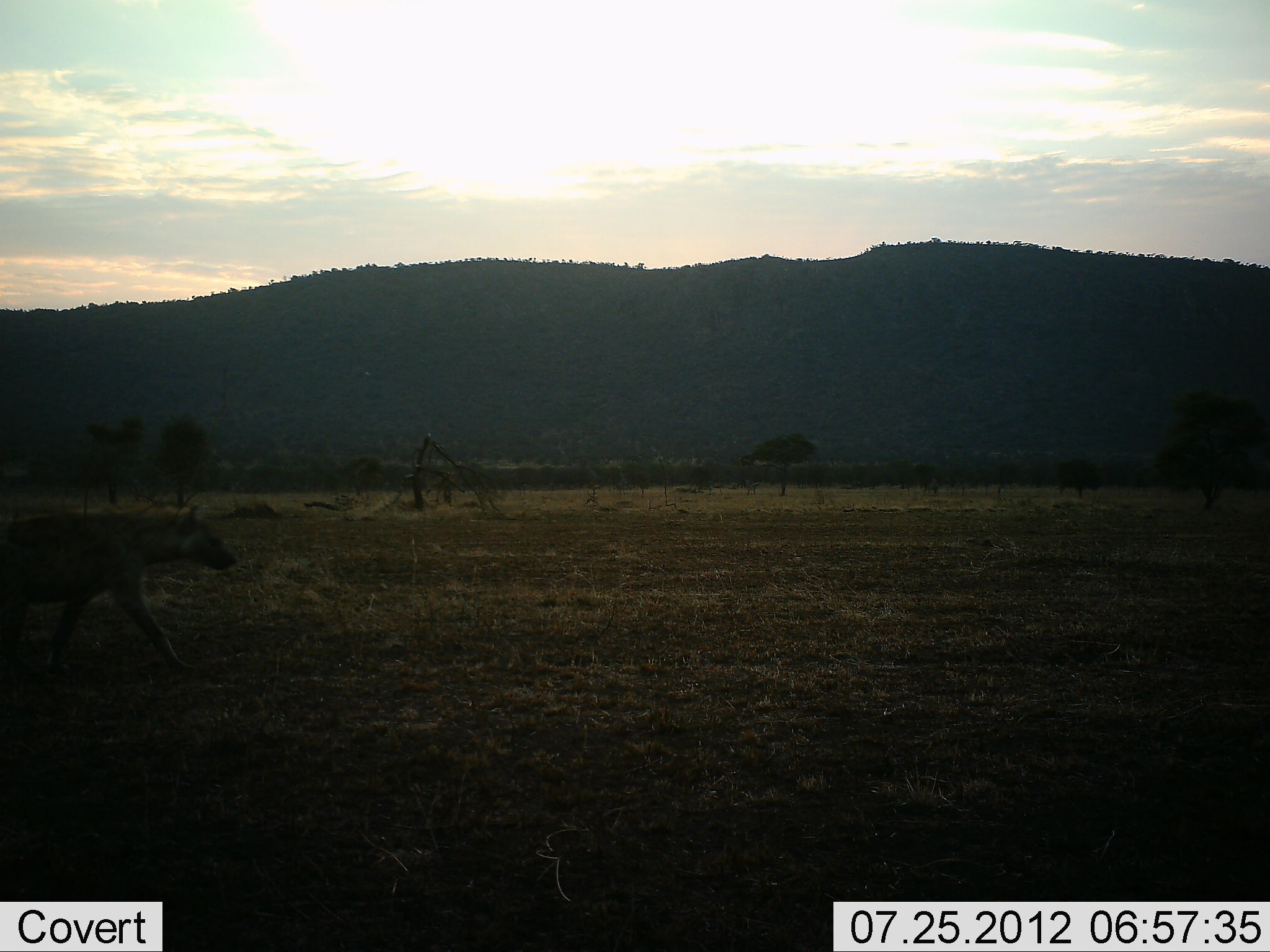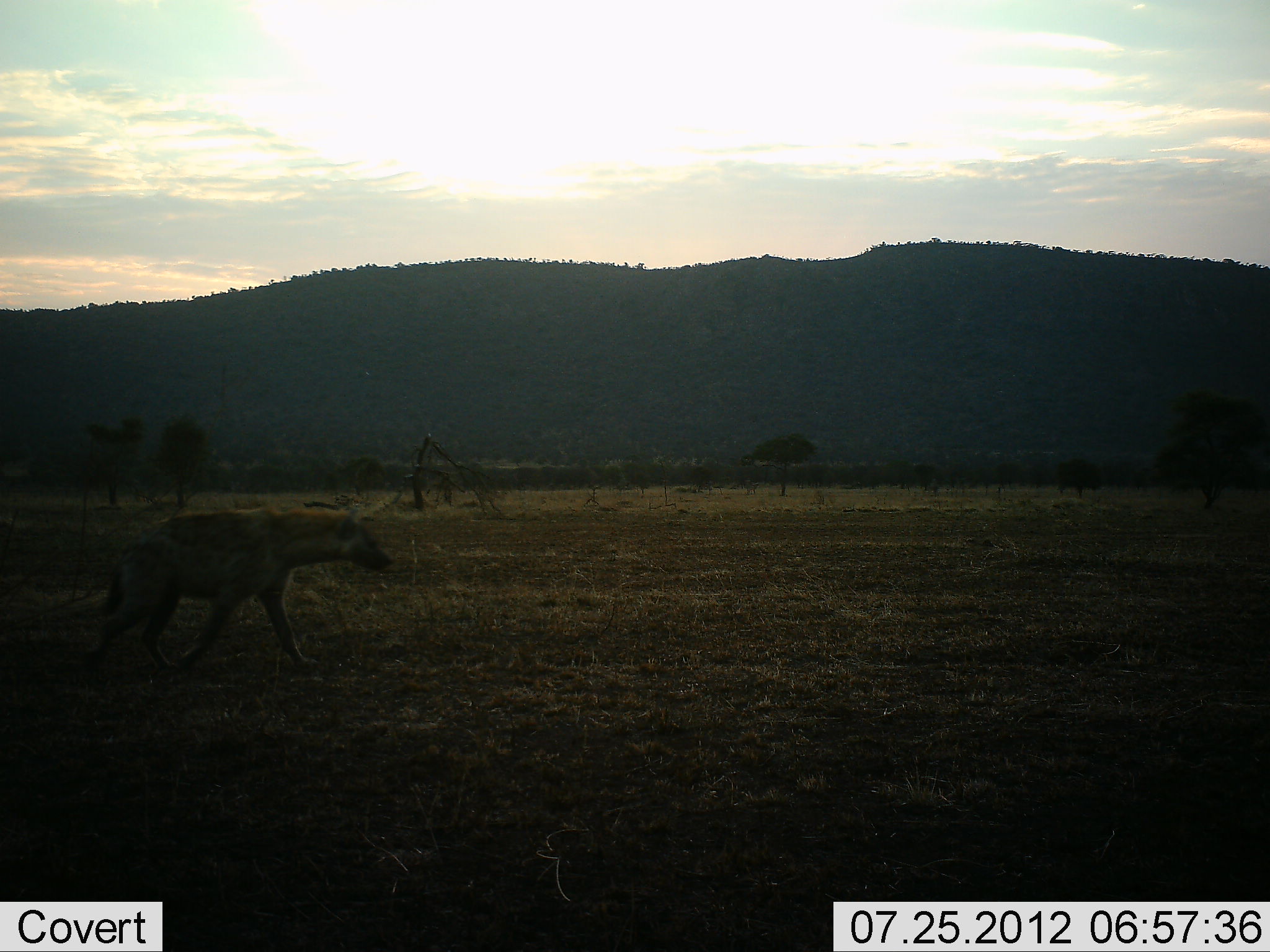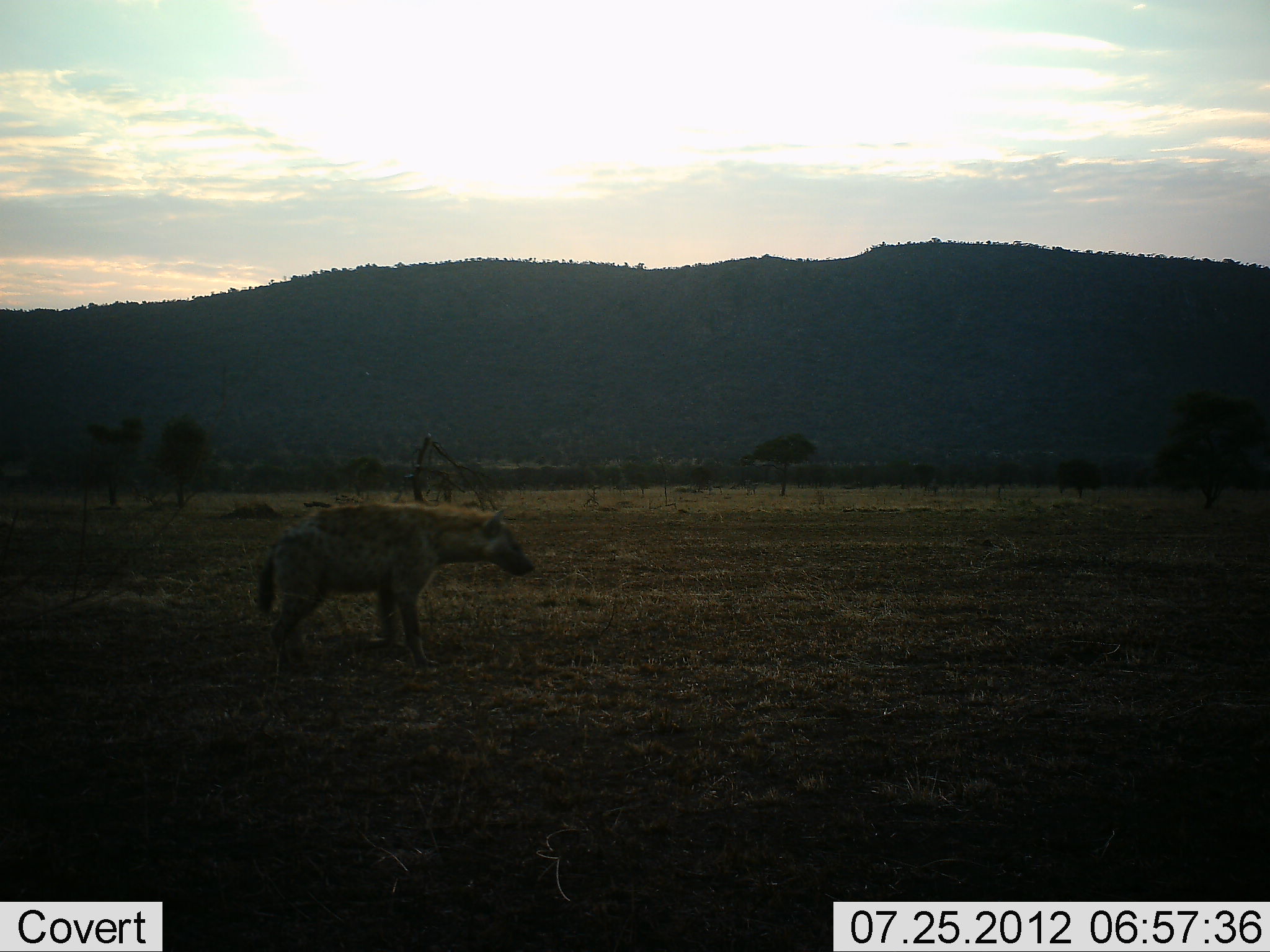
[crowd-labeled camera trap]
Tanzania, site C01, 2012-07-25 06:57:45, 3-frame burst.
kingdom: Animalia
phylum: Chordata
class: Mammalia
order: Carnivora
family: Hyaenidae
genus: Crocuta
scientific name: Crocuta crocuta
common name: spotted hyena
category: hyenaspotted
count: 1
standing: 10%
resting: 0%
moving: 100%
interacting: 0%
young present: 0%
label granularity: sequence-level